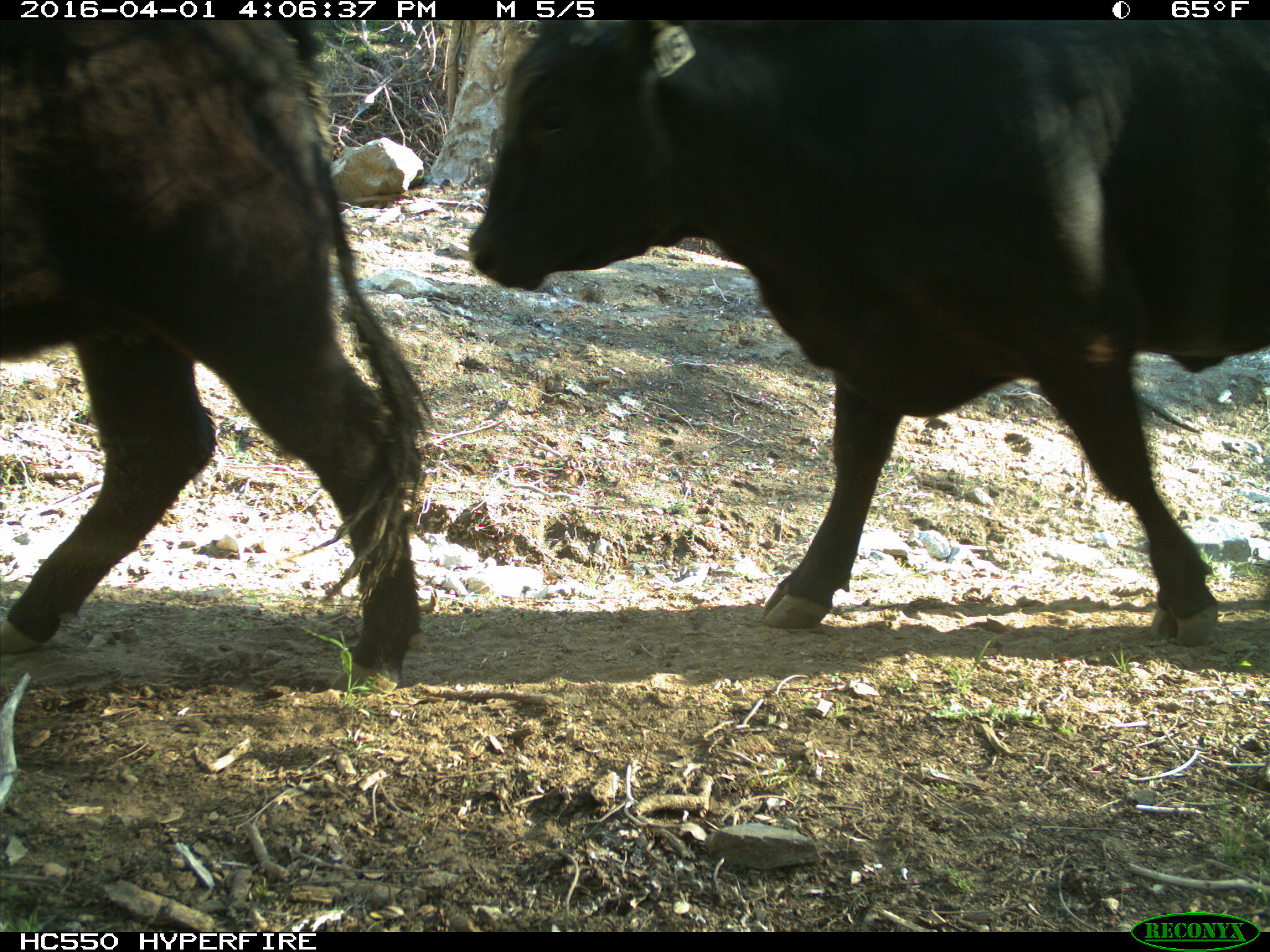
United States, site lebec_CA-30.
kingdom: Animalia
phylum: Chordata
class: Mammalia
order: Artiodactyla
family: Bovidae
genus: Bos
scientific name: Bos taurus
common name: domestic cow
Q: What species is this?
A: Bos taurus (domestic cow).